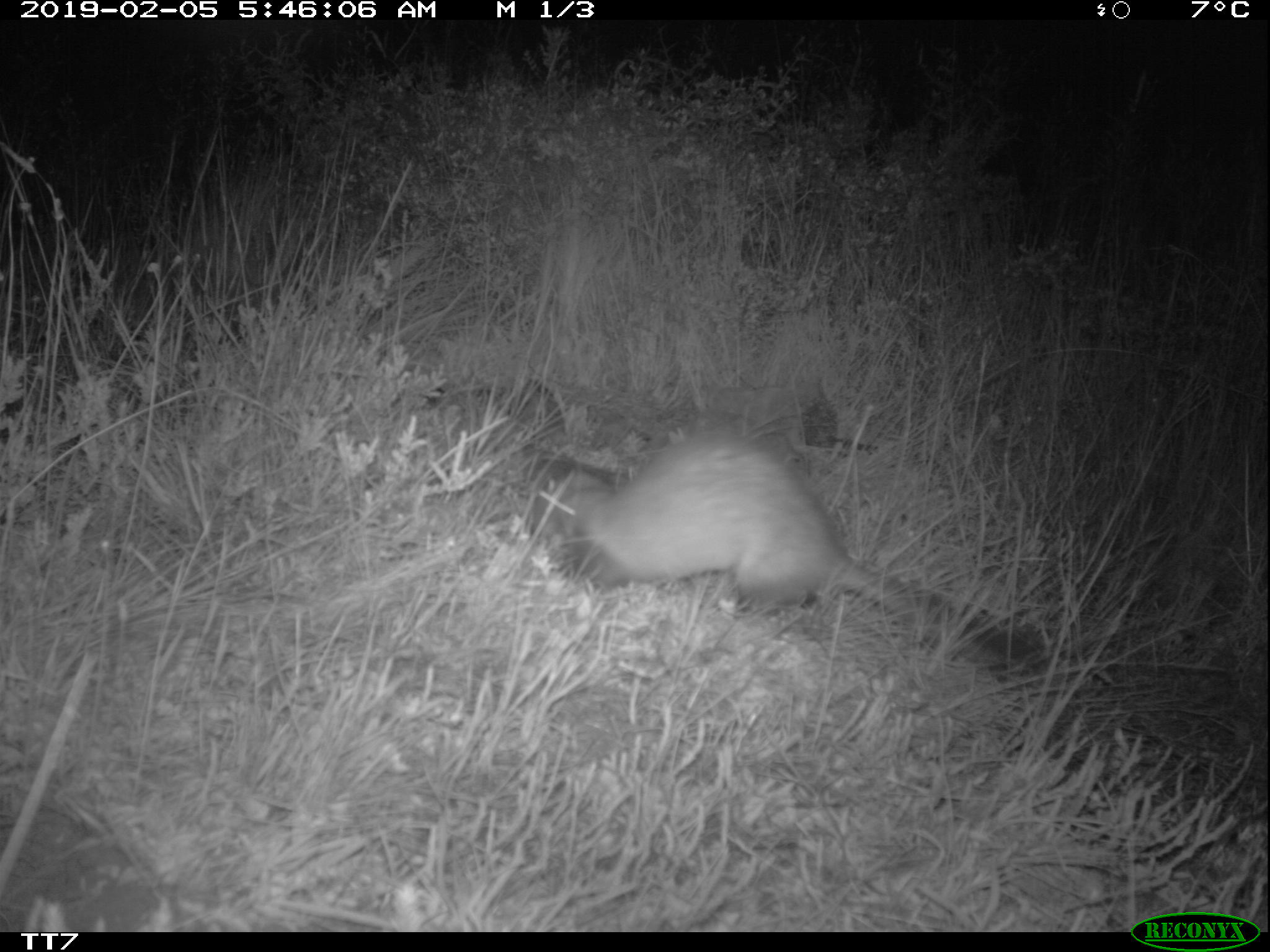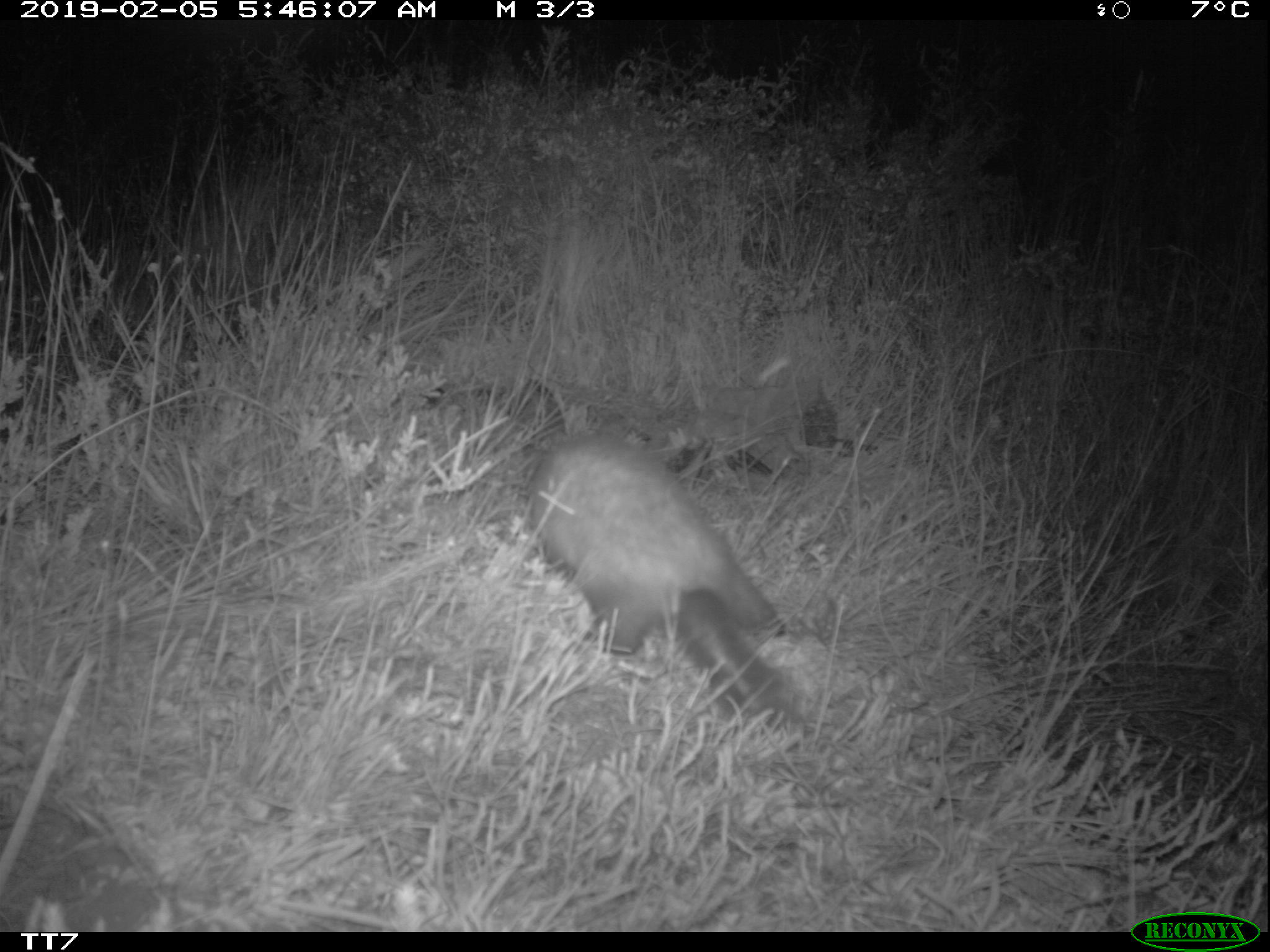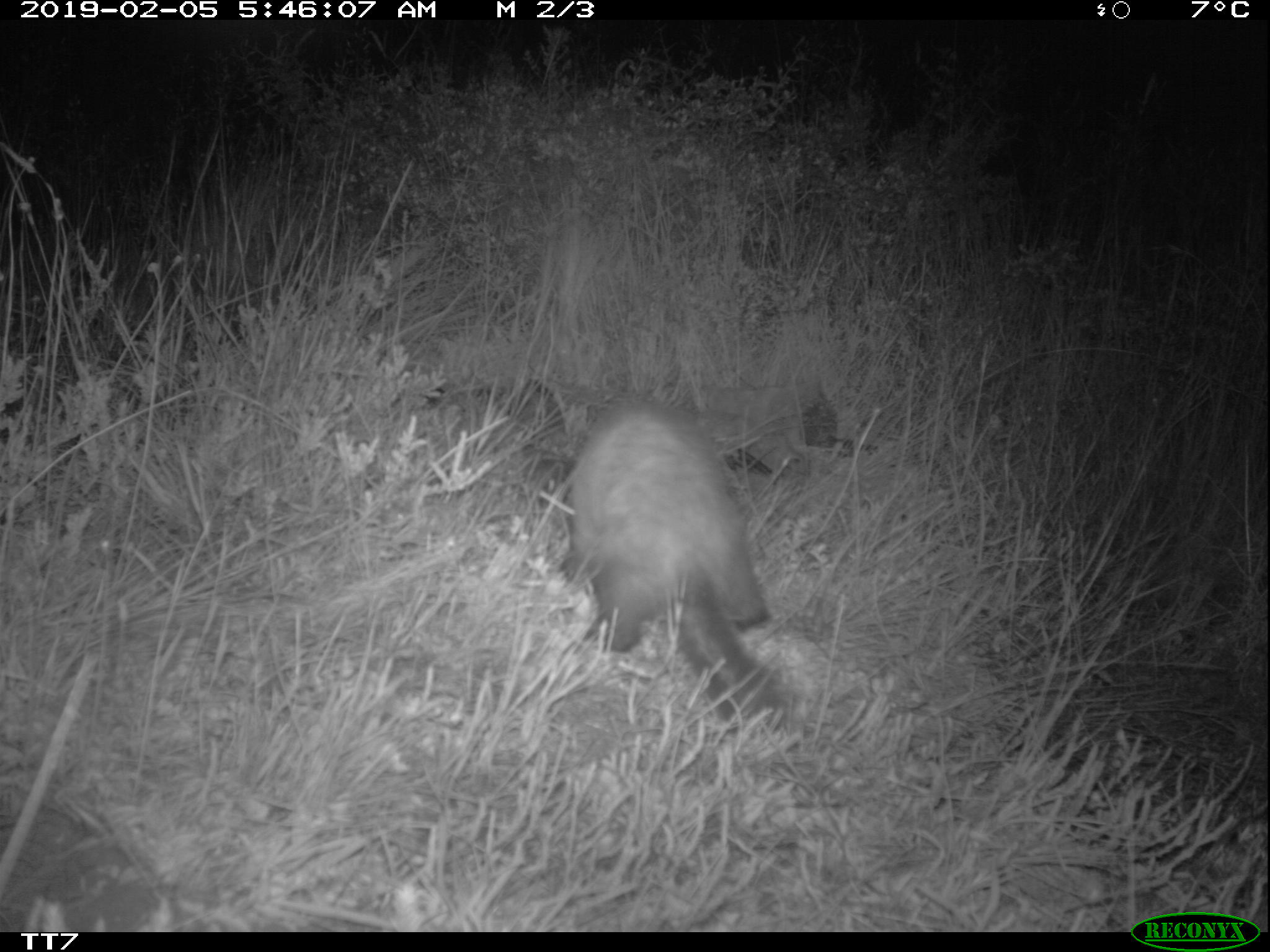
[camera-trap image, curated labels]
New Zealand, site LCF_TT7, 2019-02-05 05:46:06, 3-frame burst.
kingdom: Animalia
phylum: Chordata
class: Mammalia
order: Carnivora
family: Mustelidae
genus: Mustela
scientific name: Mustela furo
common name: ferret